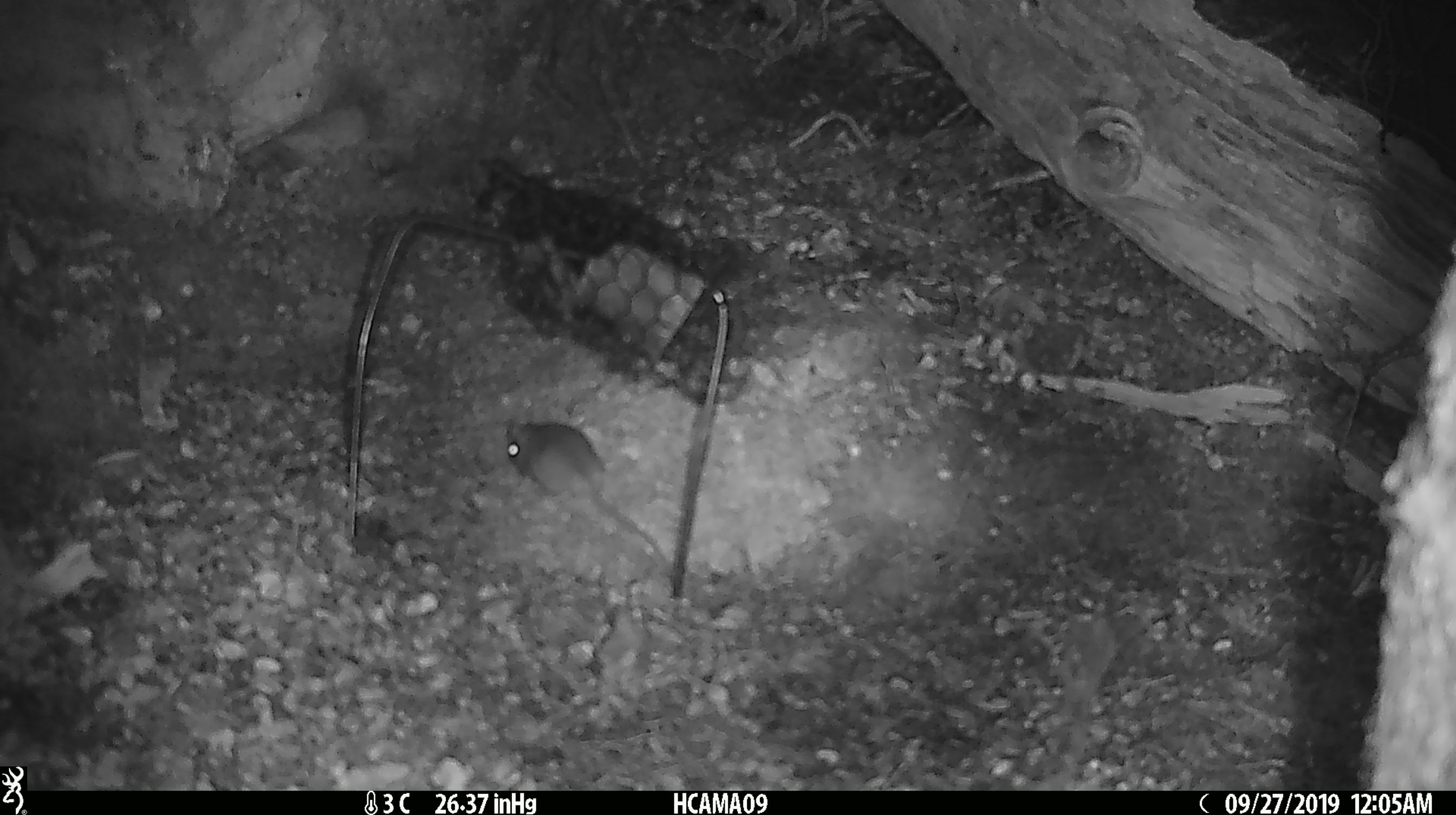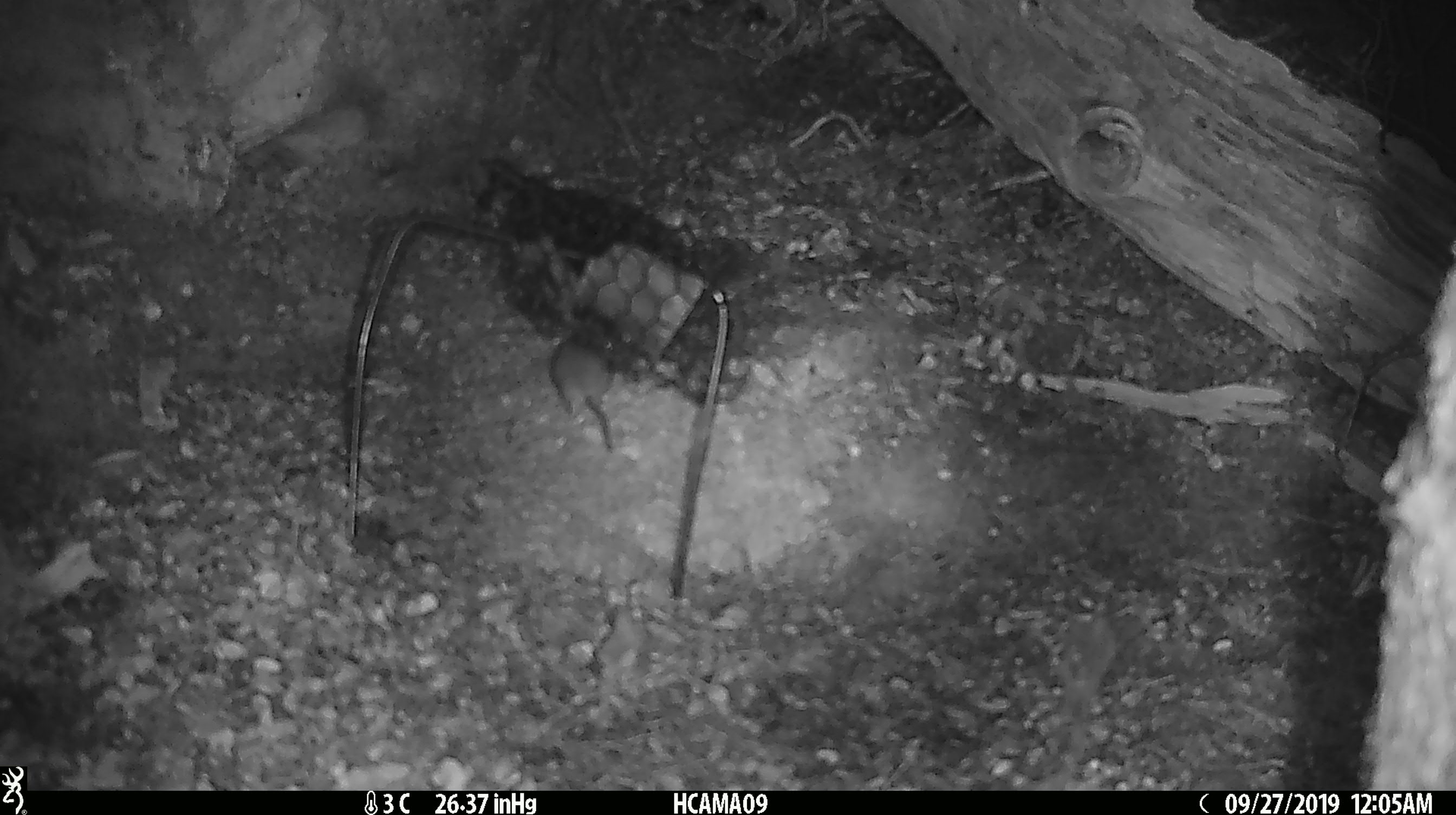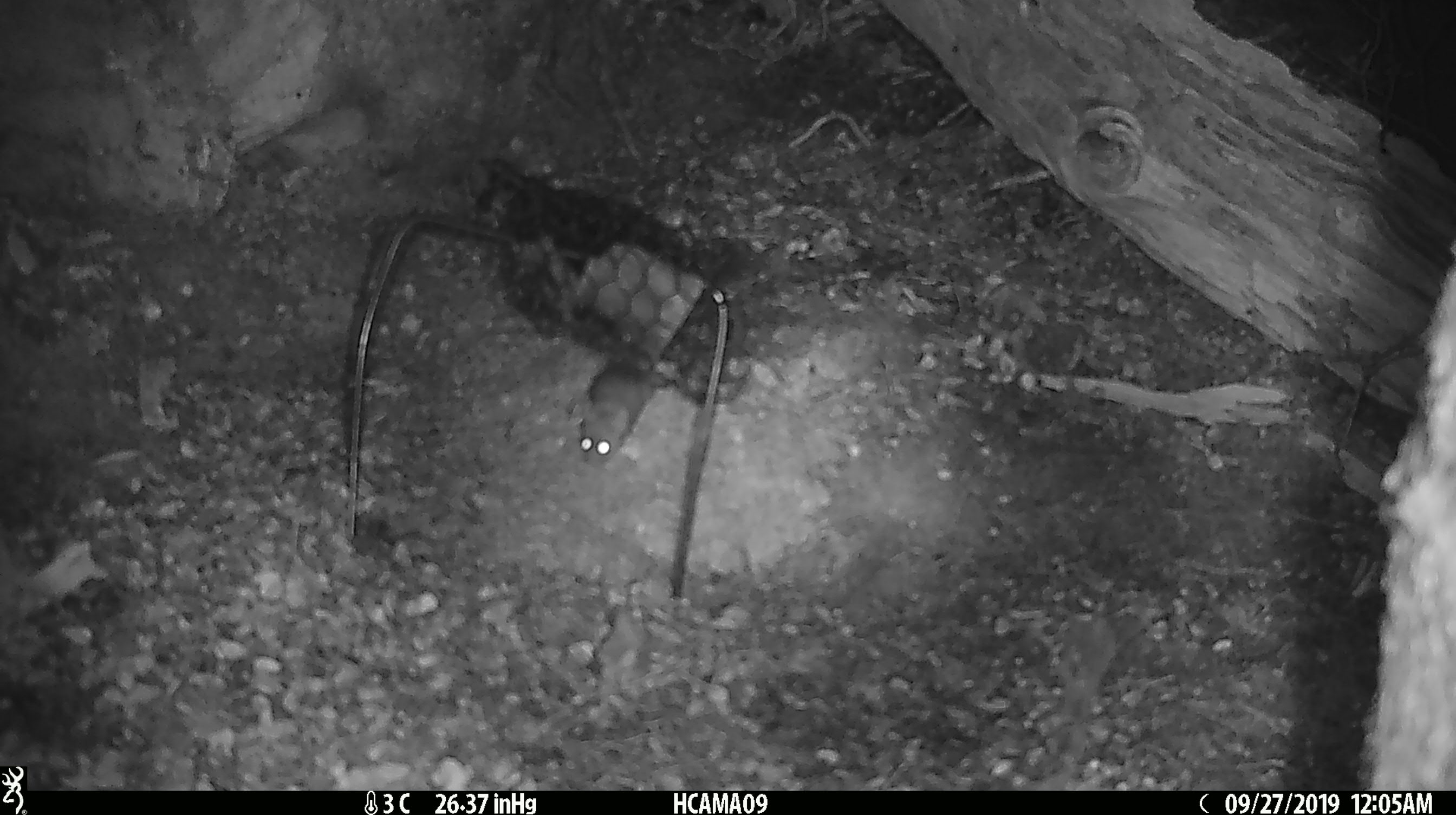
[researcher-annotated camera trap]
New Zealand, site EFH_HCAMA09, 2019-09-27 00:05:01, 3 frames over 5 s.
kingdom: Animalia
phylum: Chordata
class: Mammalia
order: Rodentia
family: Muridae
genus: Mus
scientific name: Mus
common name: mouse